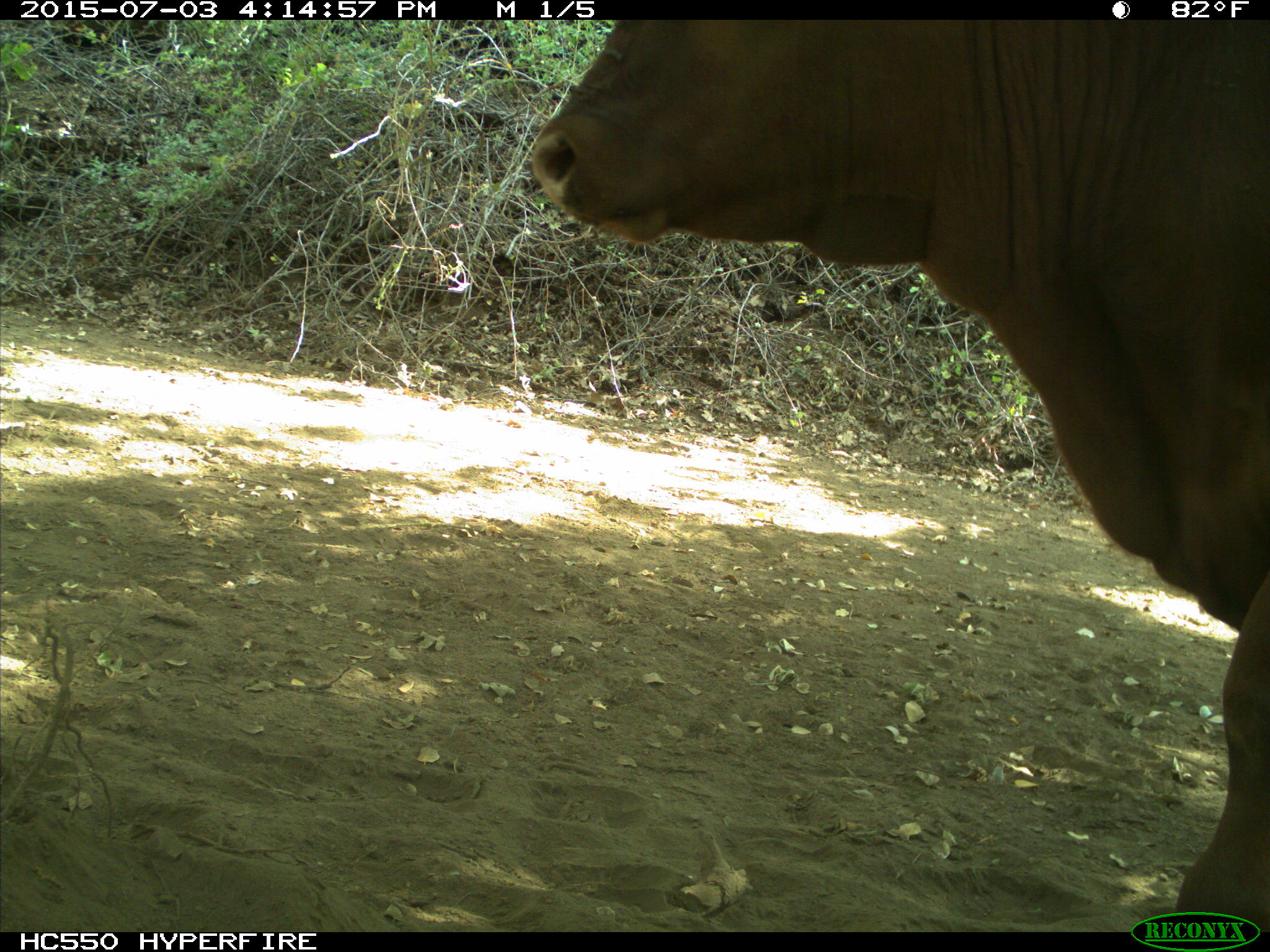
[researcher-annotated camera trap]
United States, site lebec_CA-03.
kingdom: Animalia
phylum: Chordata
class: Mammalia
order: Artiodactyla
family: Bovidae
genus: Bos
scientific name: Bos taurus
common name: domestic cow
Bos taurus (domestic cow).